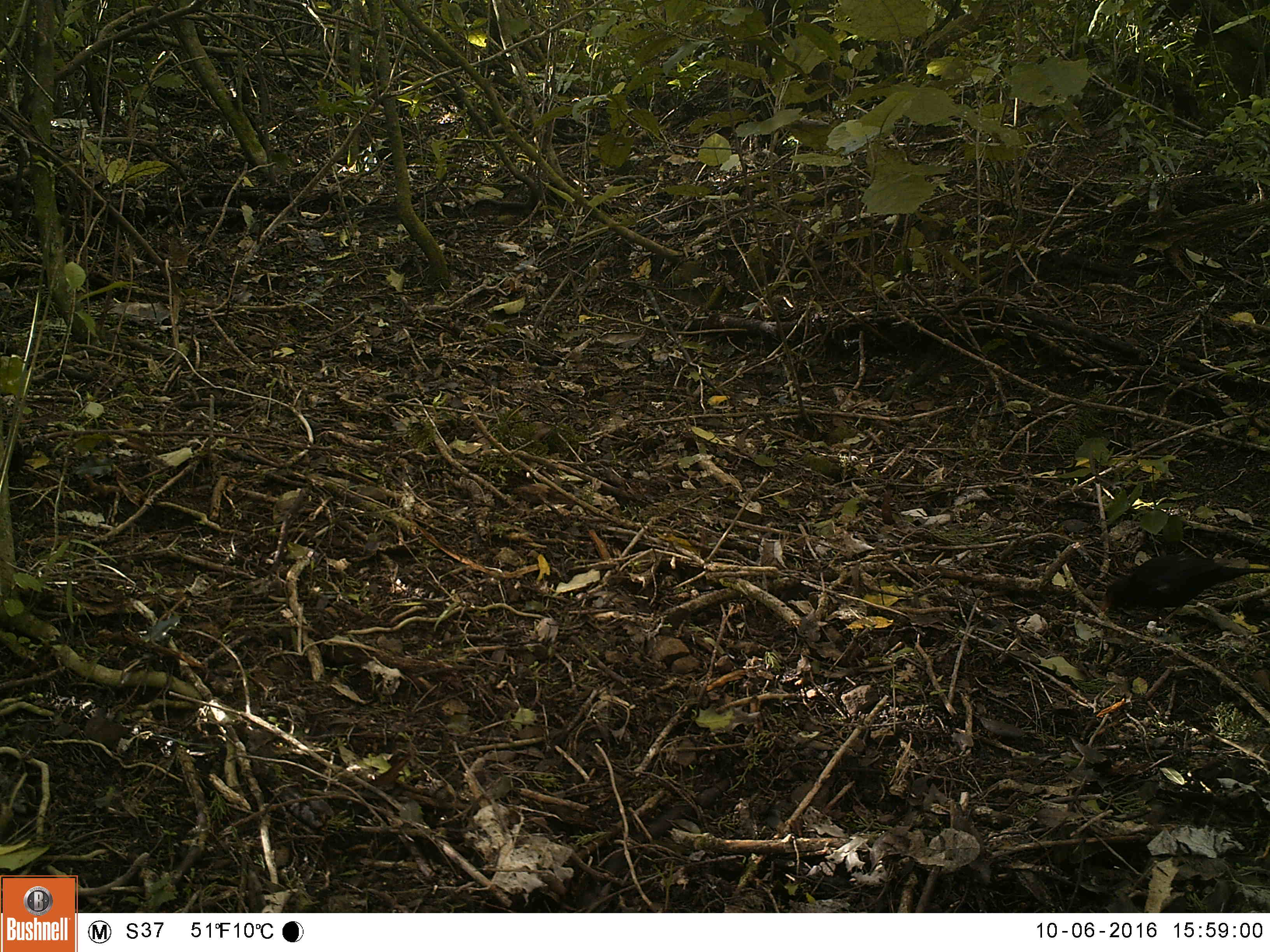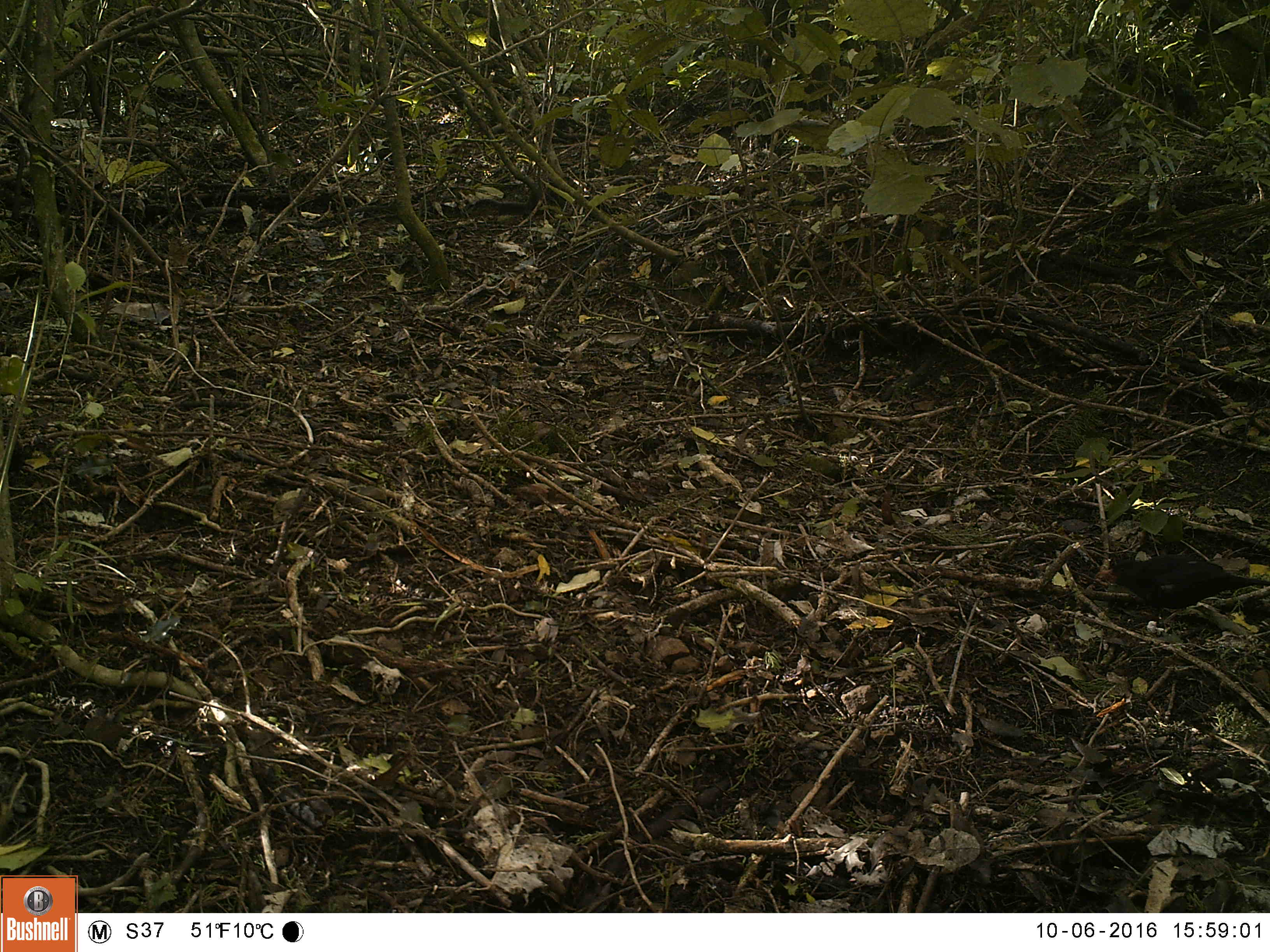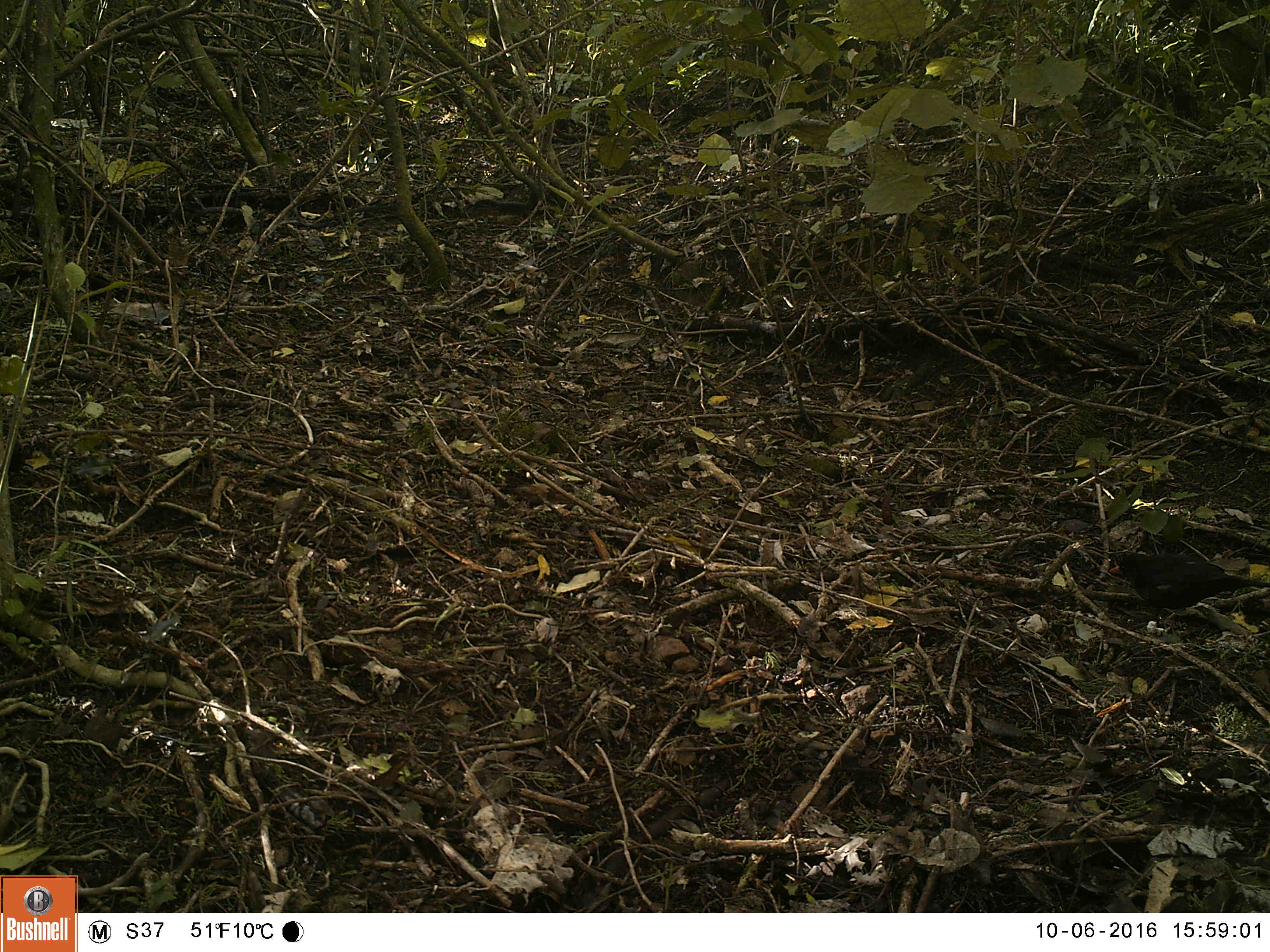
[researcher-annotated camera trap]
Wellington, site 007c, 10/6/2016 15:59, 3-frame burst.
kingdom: Animalia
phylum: Chordata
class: Aves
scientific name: Aves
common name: bird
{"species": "bird (Aves)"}